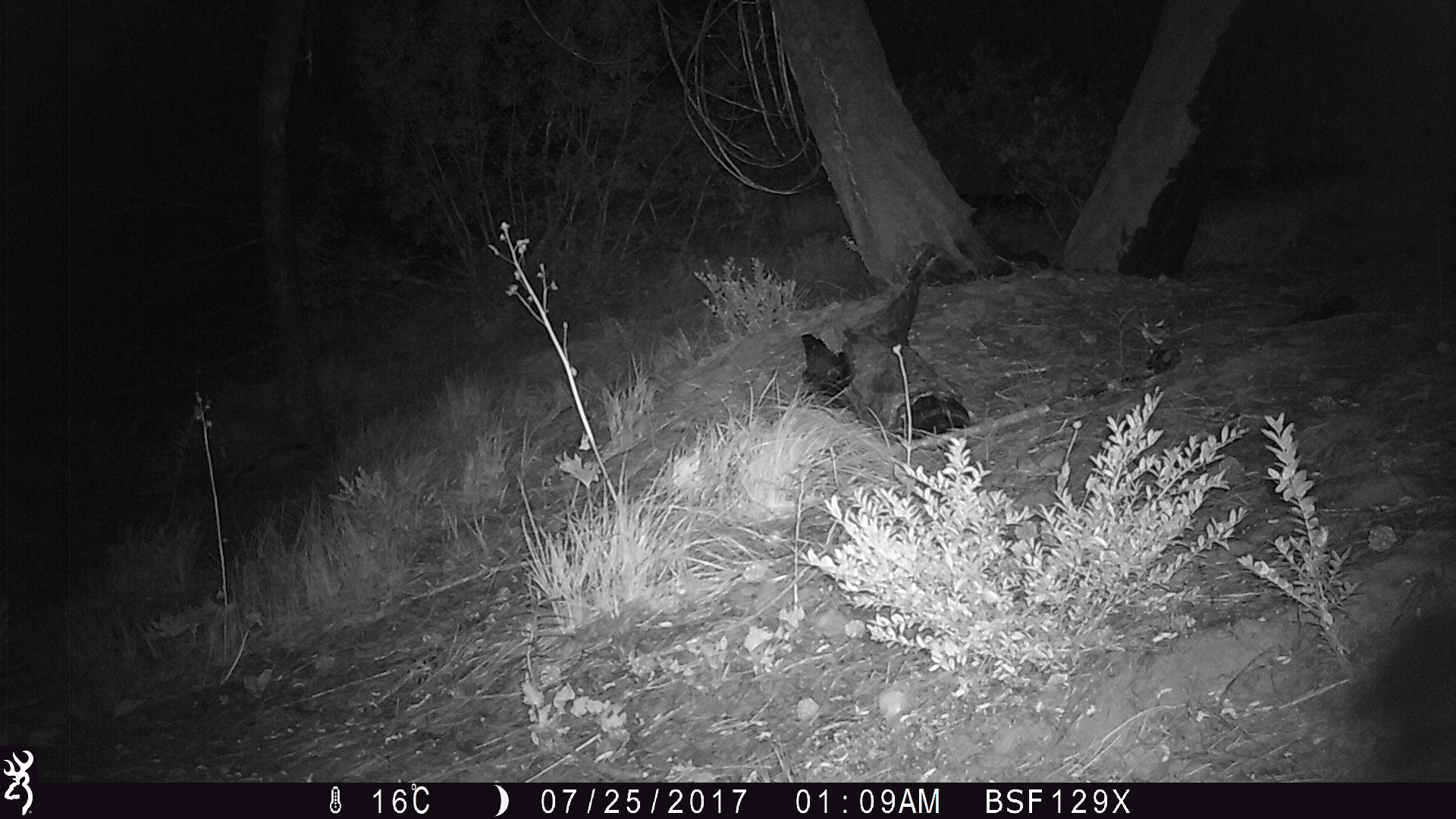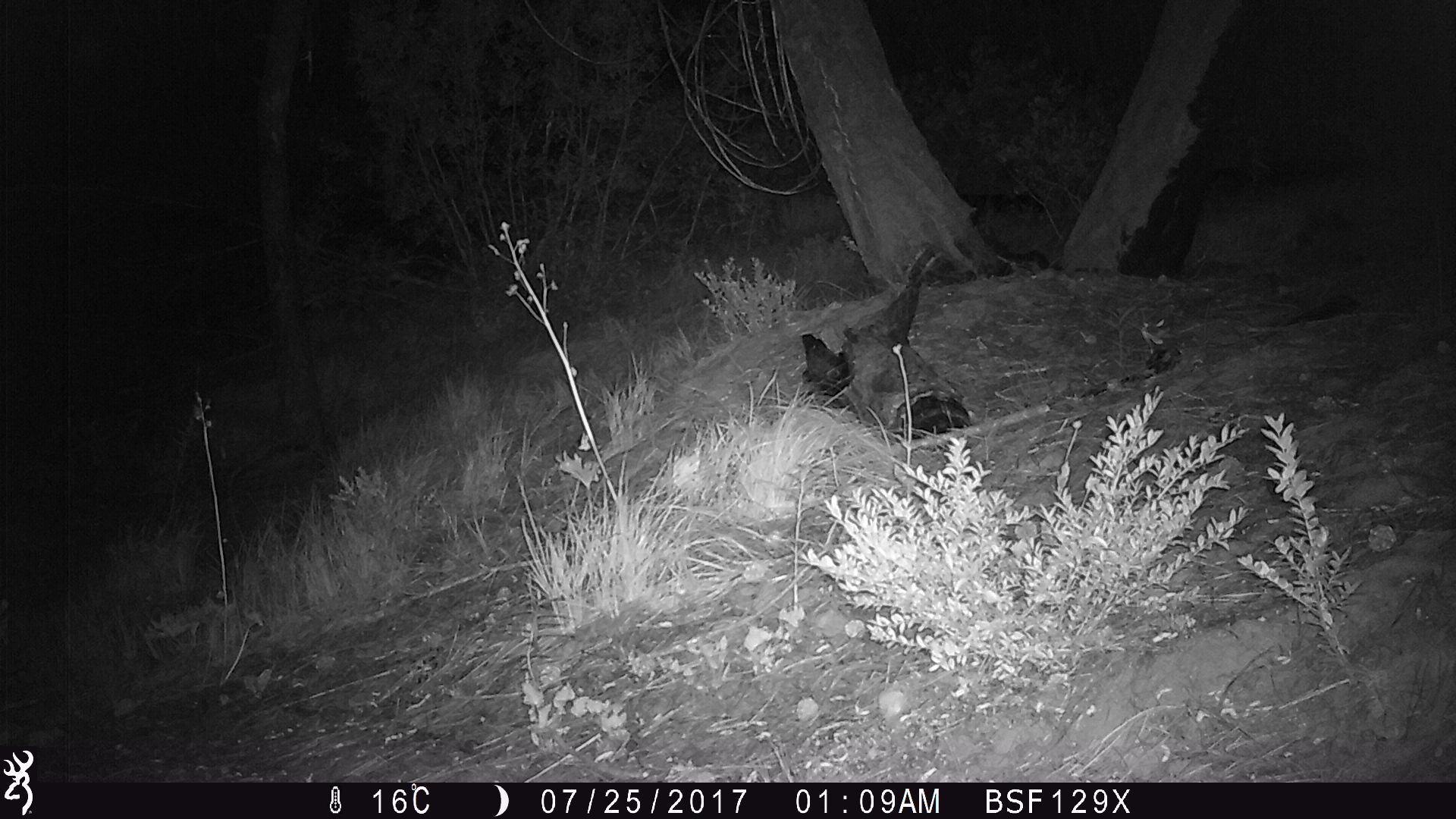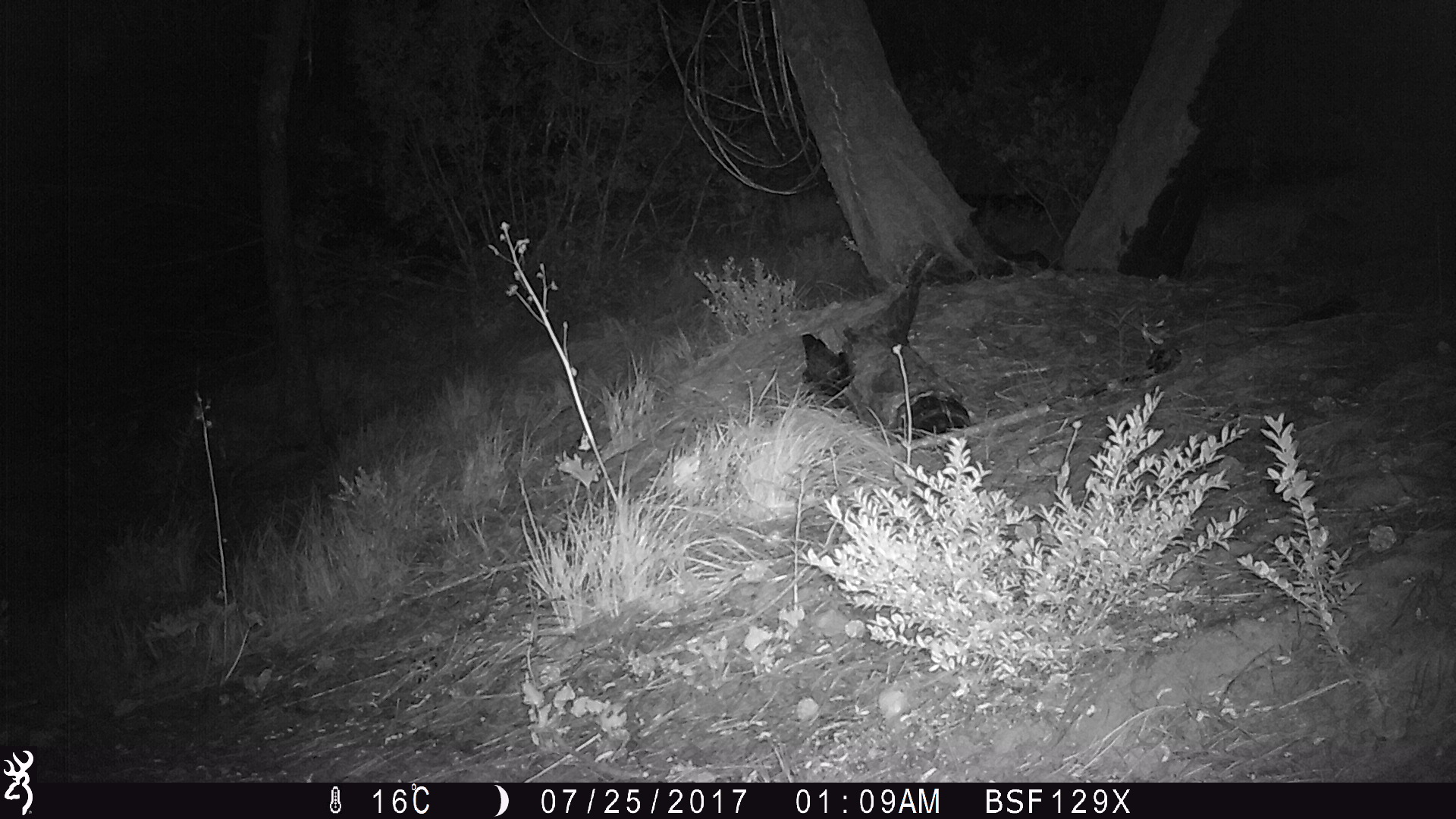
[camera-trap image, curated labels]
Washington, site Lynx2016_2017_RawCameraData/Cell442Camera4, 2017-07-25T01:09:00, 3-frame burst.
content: unidentified animal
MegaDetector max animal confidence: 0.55